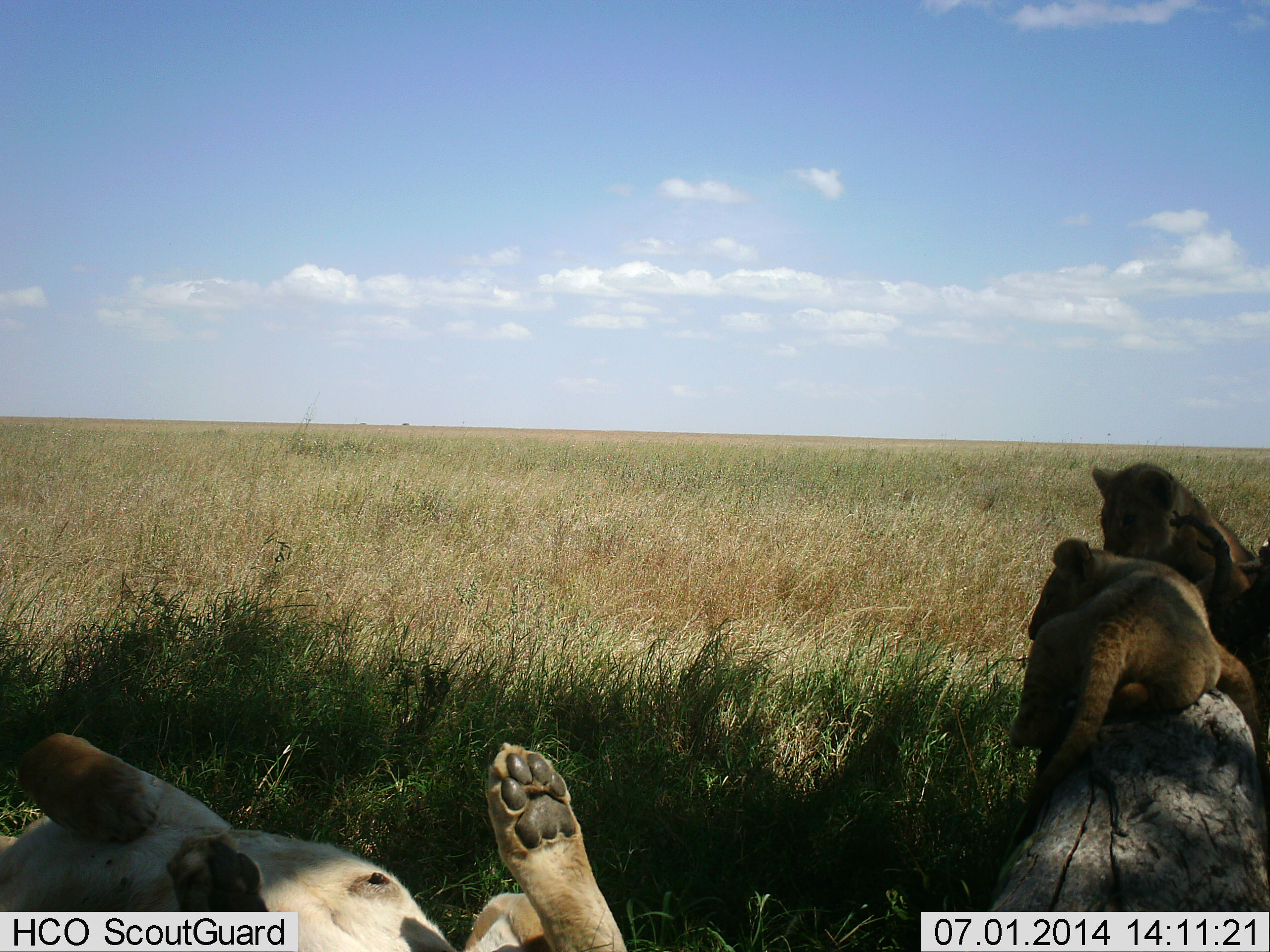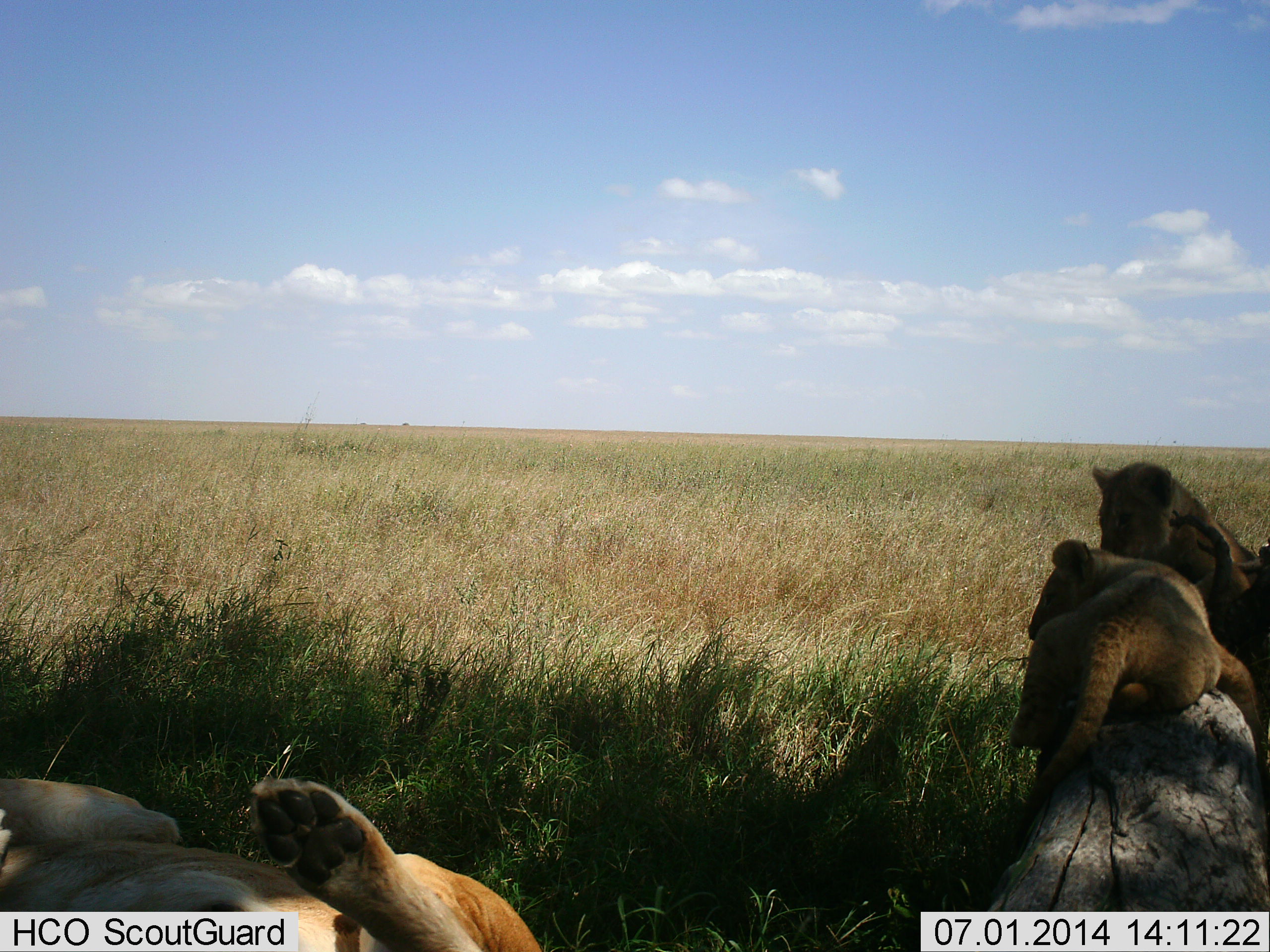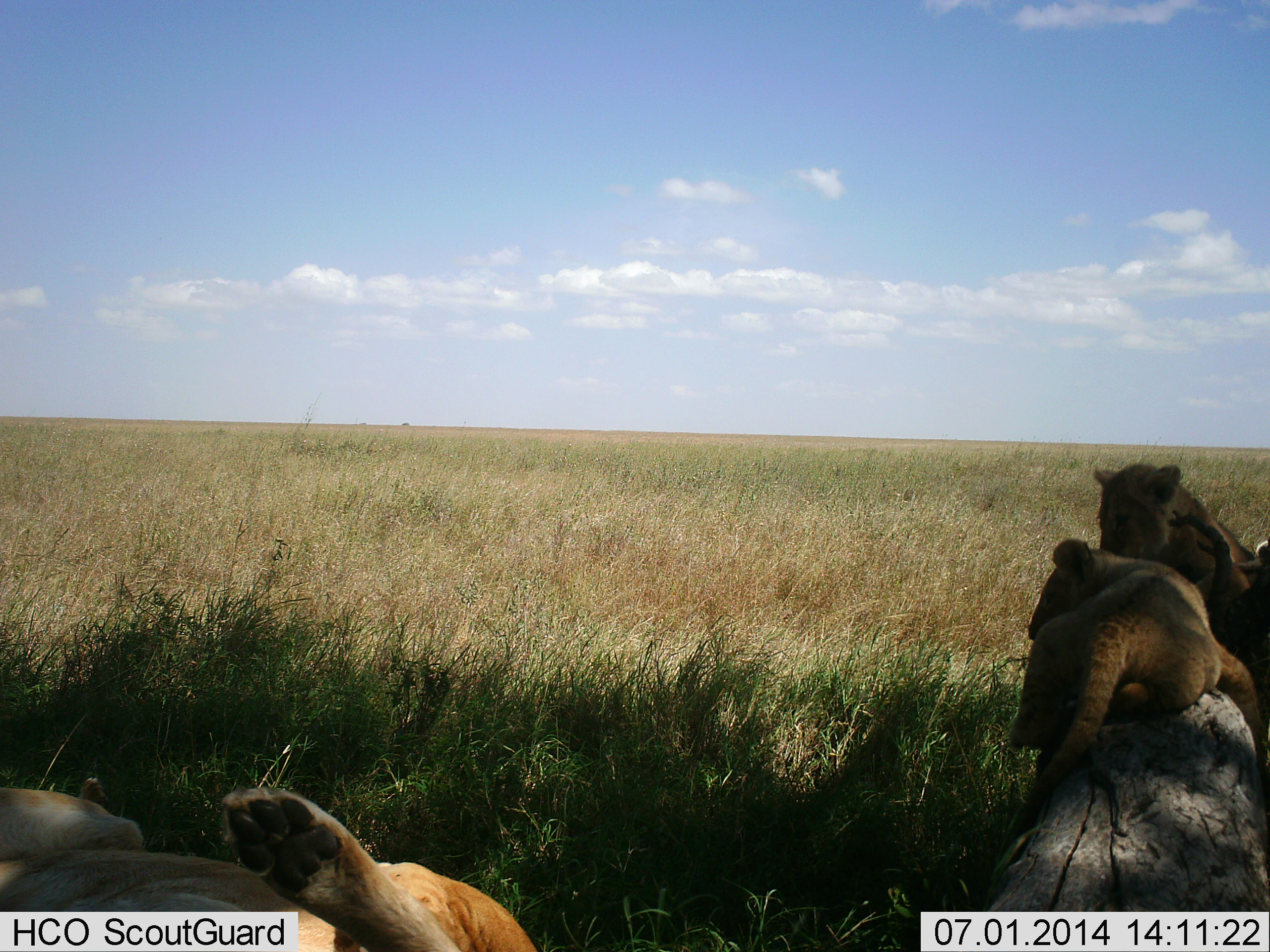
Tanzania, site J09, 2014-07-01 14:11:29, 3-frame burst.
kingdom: Animalia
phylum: Chordata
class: Mammalia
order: Carnivora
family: Felidae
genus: Panthera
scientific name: Panthera leo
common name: lion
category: lionfemale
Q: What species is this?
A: Lionfemale (lion) (Panthera leo).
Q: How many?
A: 3.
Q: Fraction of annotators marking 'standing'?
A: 0%.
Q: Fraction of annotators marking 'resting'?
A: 100%.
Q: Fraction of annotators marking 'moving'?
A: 0%.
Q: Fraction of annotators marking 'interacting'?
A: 10%.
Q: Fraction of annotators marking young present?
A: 60%.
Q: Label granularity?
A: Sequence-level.